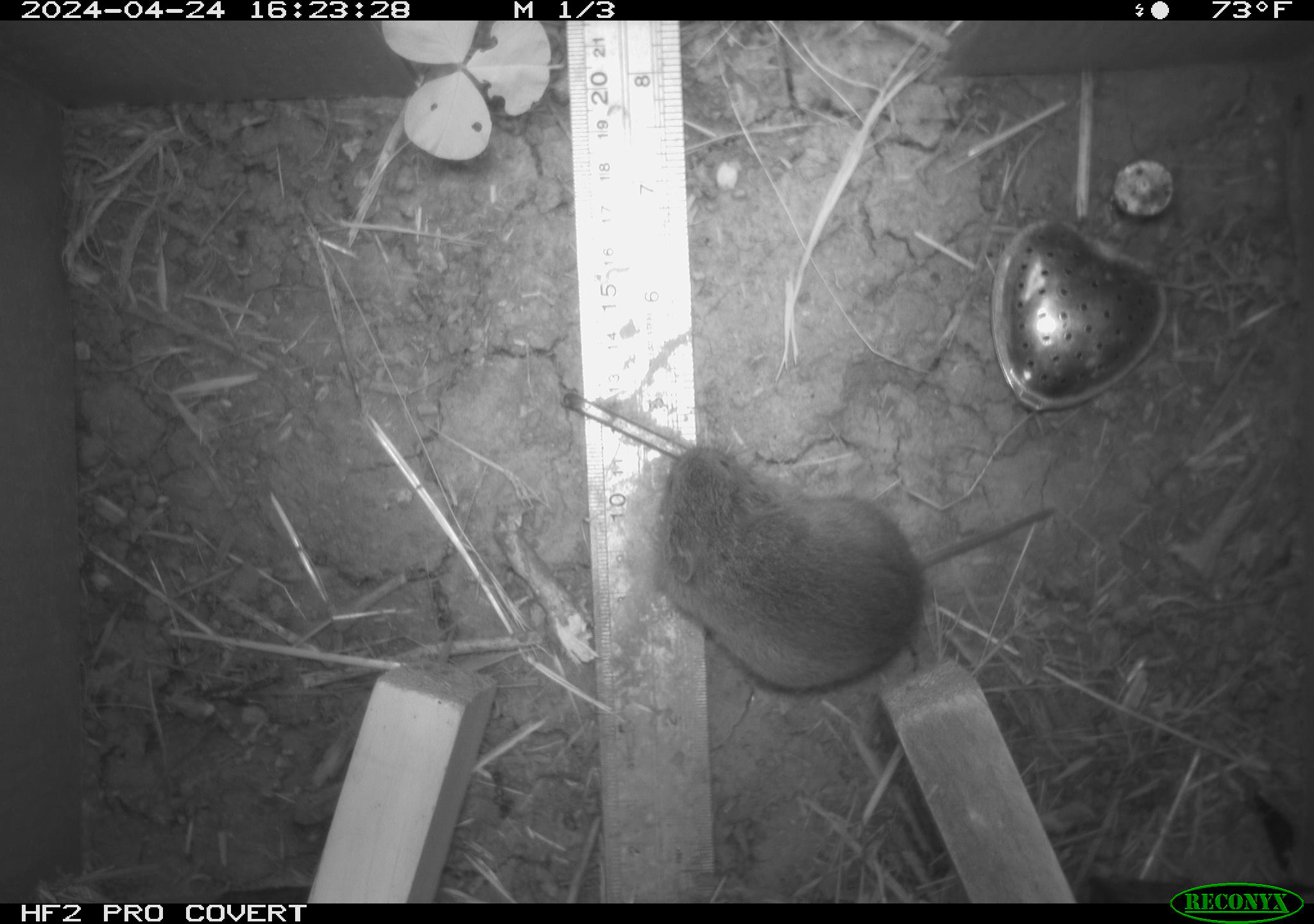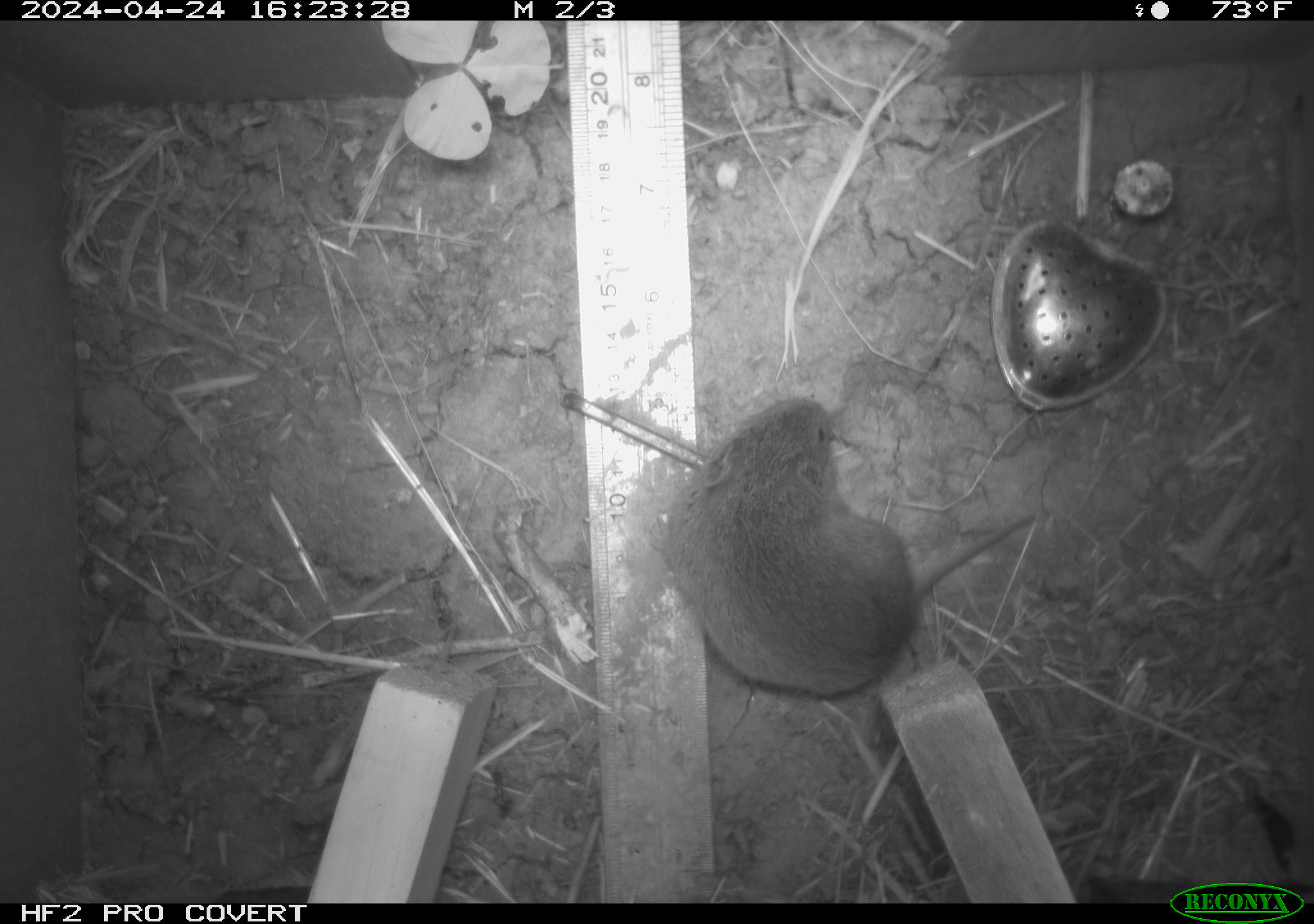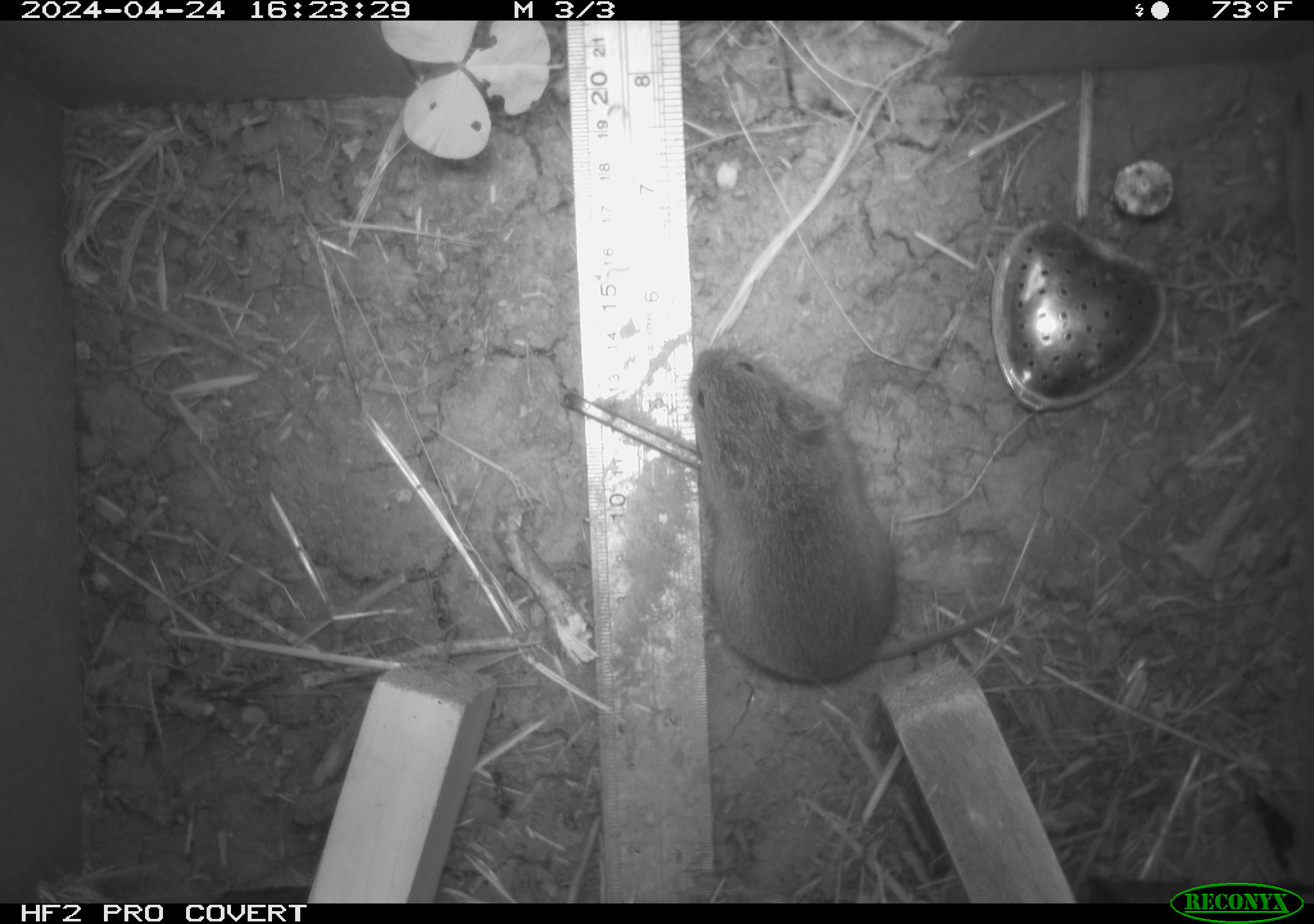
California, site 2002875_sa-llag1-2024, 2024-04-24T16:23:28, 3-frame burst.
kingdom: Animalia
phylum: Chordata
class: Mammalia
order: Rodentia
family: Cricetidae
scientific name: Arvicolinae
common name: voles, lemmings, and muskrats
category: arvicolinae subfamily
Arvicolinae subfamily (voles, lemmings, and muskrats) (Arvicolinae).